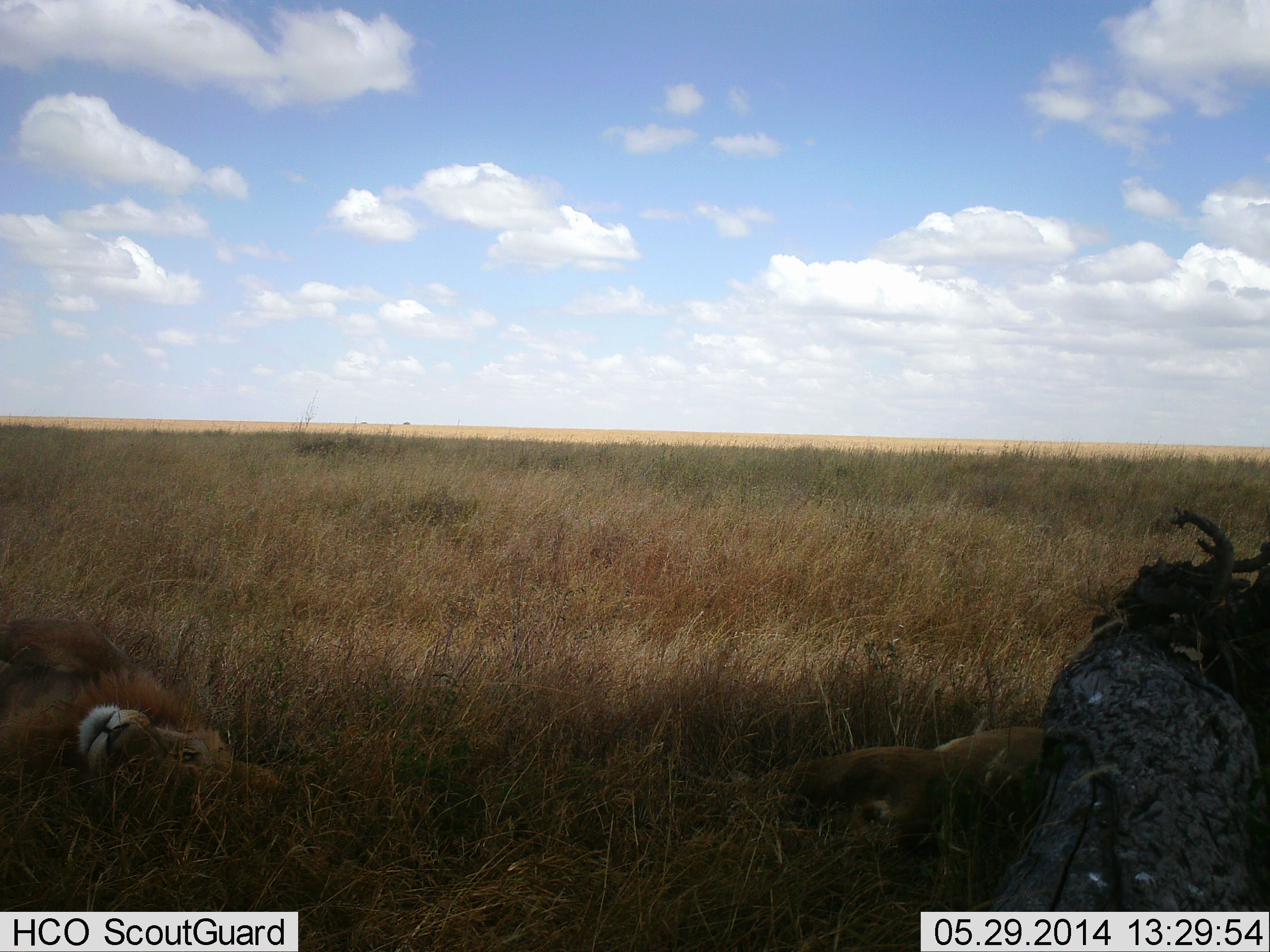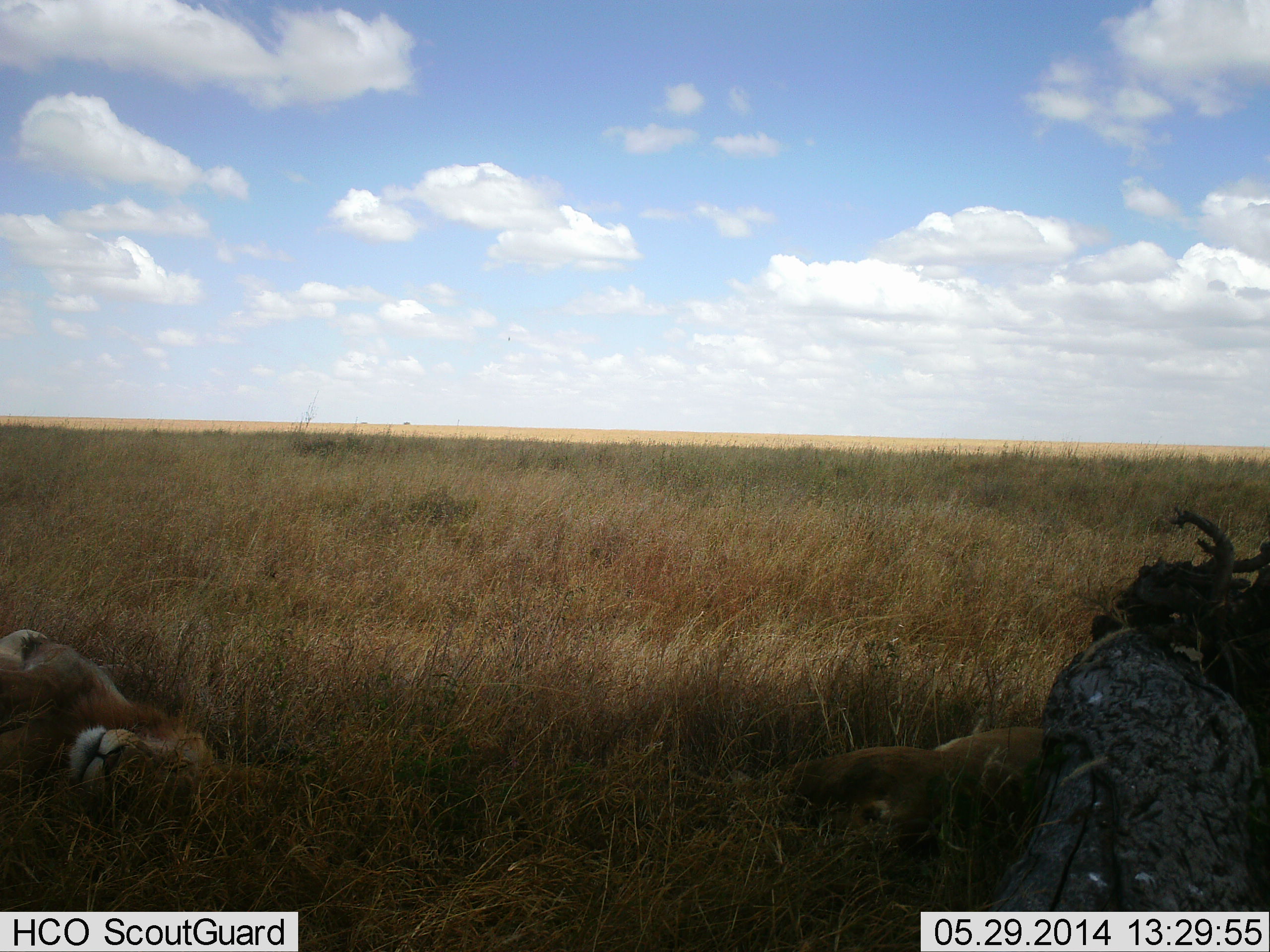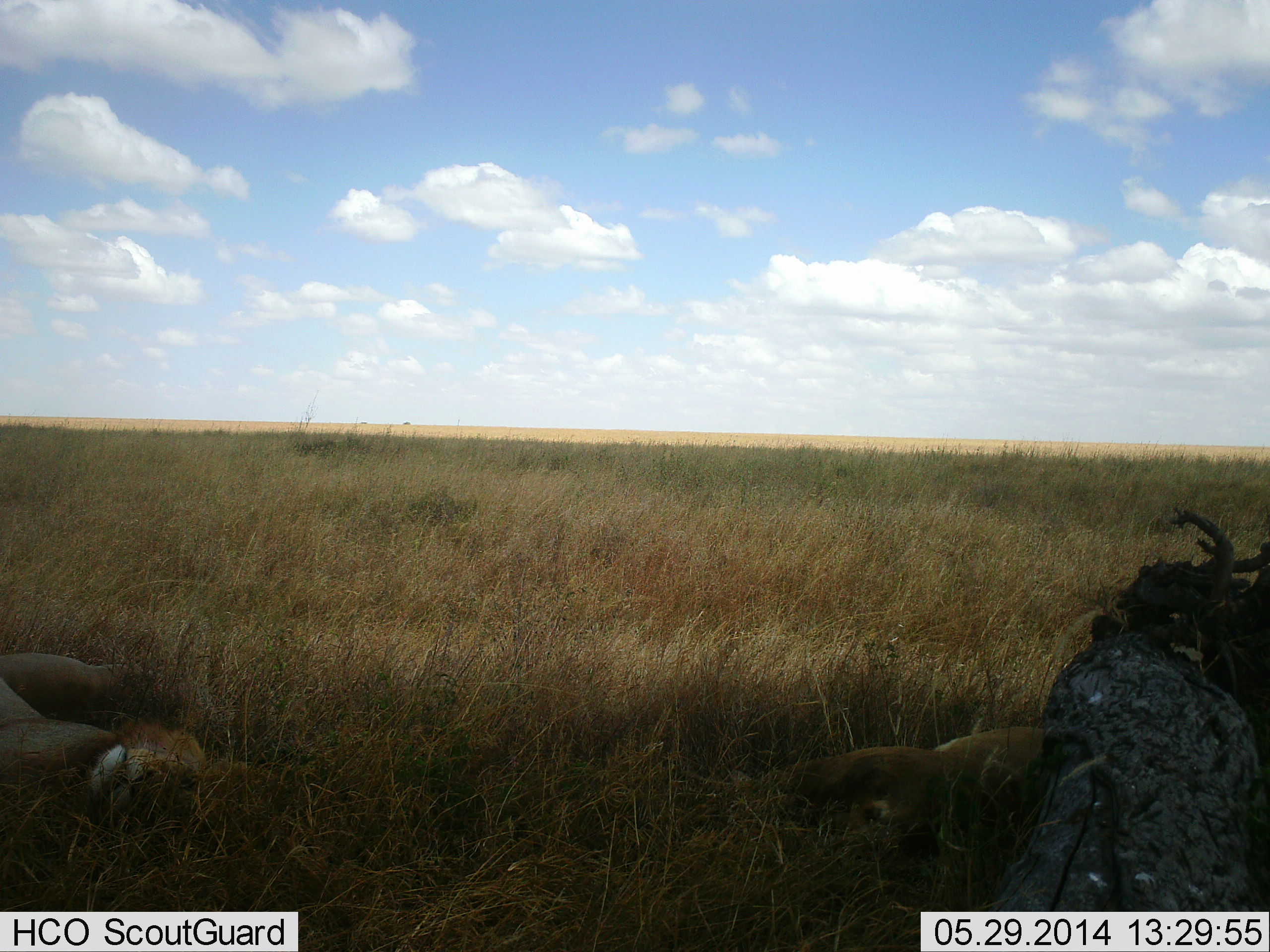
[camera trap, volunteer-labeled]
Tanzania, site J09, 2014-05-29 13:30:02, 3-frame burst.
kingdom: Animalia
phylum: Chordata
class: Mammalia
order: Carnivora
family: Felidae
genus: Panthera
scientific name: Panthera leo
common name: lion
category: lionfemale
Lionfemale (lion) (Panthera leo), count 2. Behavior (volunteer vote fractions): standing 0%, resting 100%, moving 6%, interacting 0%. Young present (vote fraction): 12%. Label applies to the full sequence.